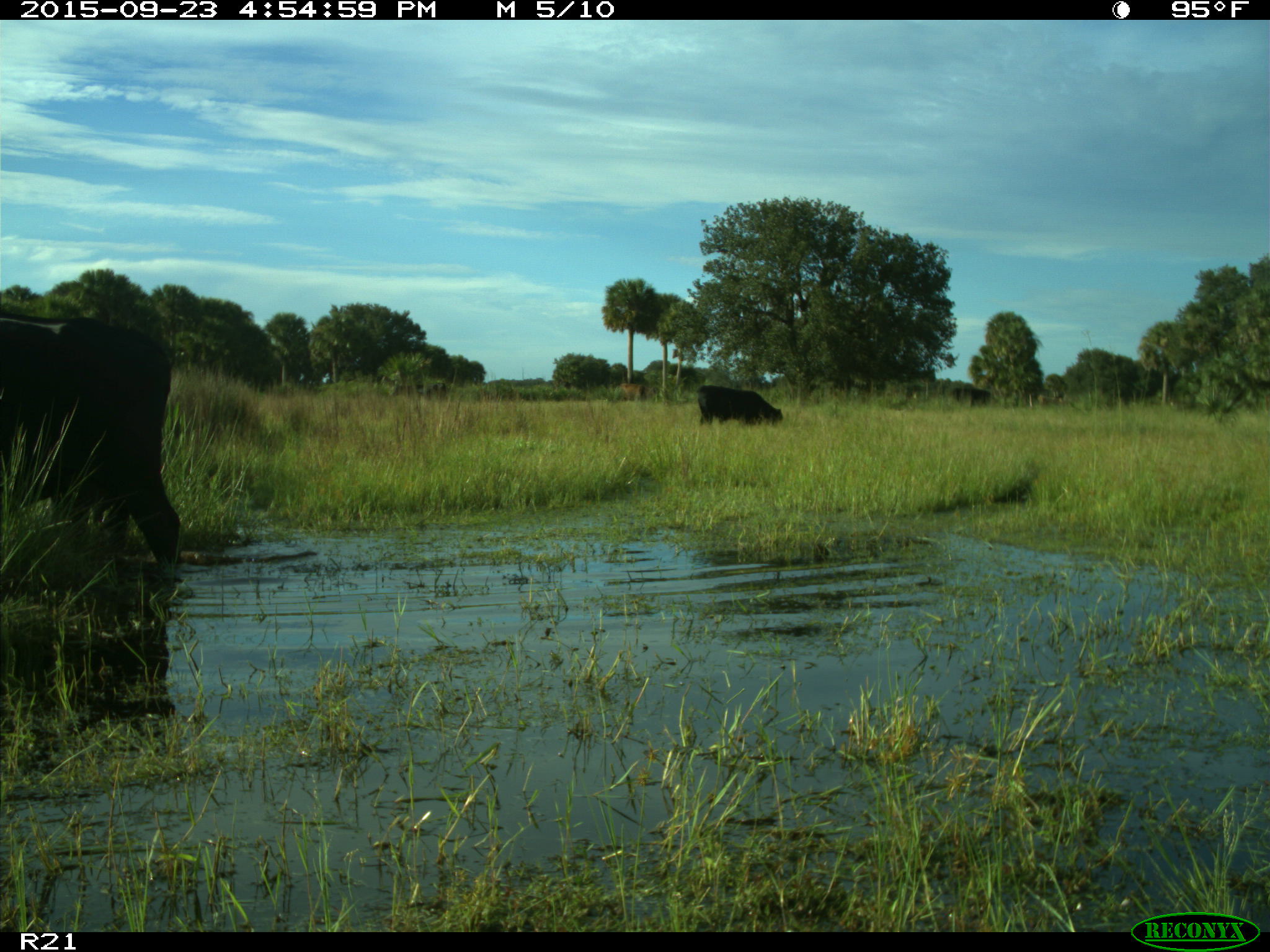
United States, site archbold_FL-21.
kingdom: Animalia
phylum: Chordata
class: Mammalia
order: Artiodactyla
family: Bovidae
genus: Bos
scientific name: Bos taurus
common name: domestic cow